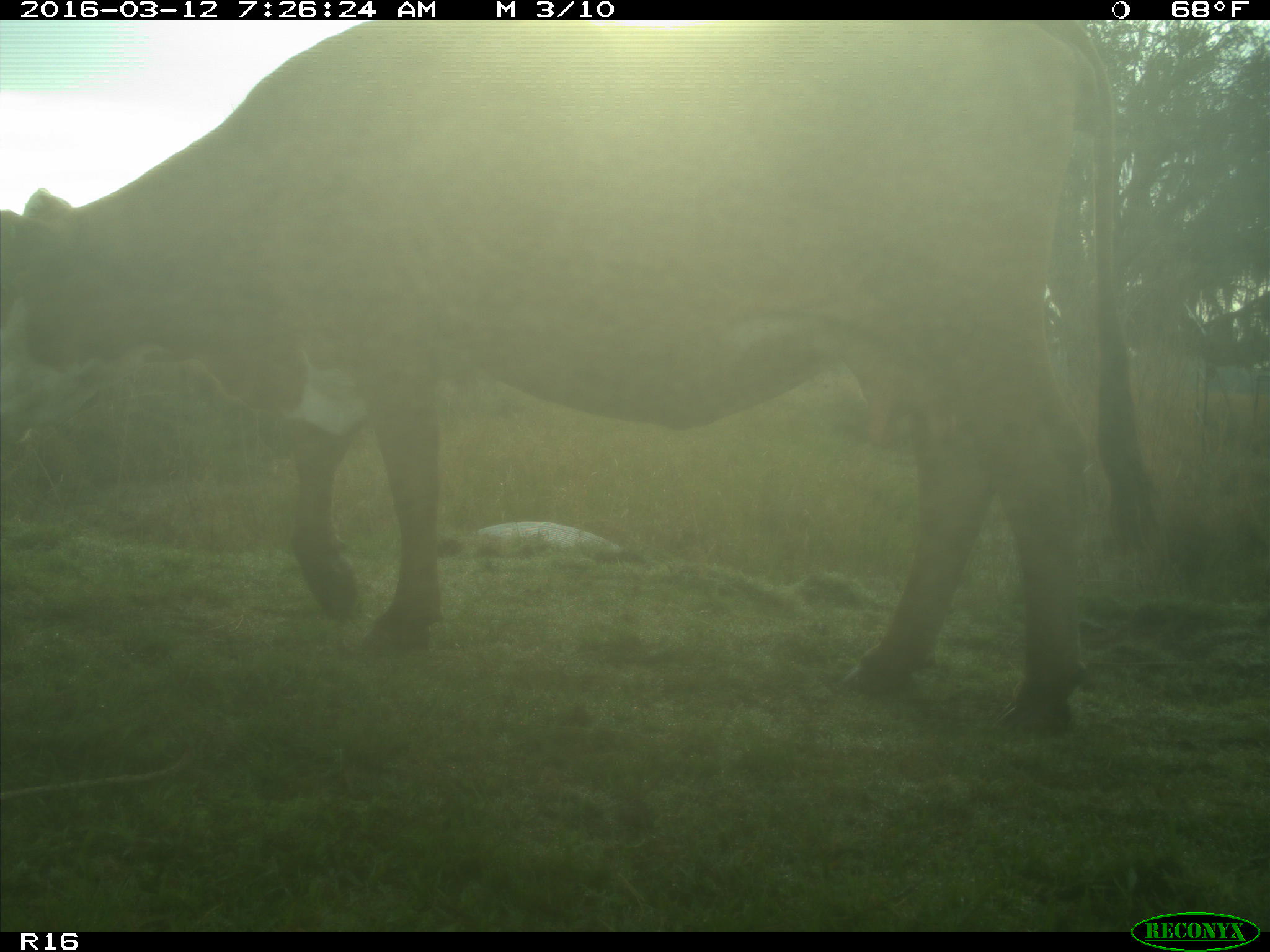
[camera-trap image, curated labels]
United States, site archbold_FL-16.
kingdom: Animalia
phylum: Chordata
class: Mammalia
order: Artiodactyla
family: Bovidae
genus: Bos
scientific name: Bos taurus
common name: domestic cow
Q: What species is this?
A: Bos taurus (domestic cow).